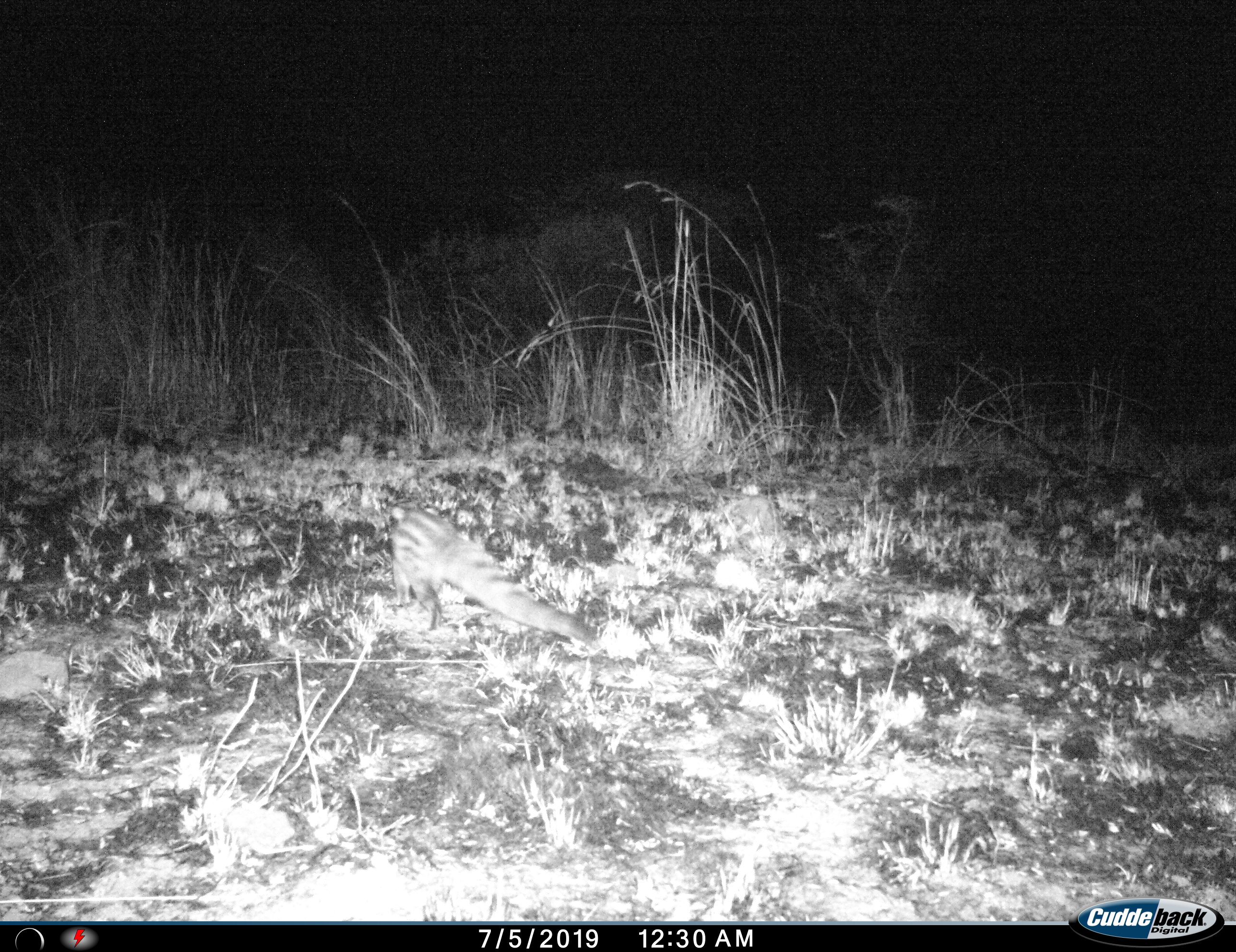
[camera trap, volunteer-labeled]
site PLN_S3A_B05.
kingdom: Animalia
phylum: Chordata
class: Mammalia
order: Carnivora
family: Viverridae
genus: Genetta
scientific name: Genetta genetta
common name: small-spotted genet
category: genetcommonsmallspotted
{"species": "genetcommonsmallspotted (small-spotted genet) (Genetta genetta)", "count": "1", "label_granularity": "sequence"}